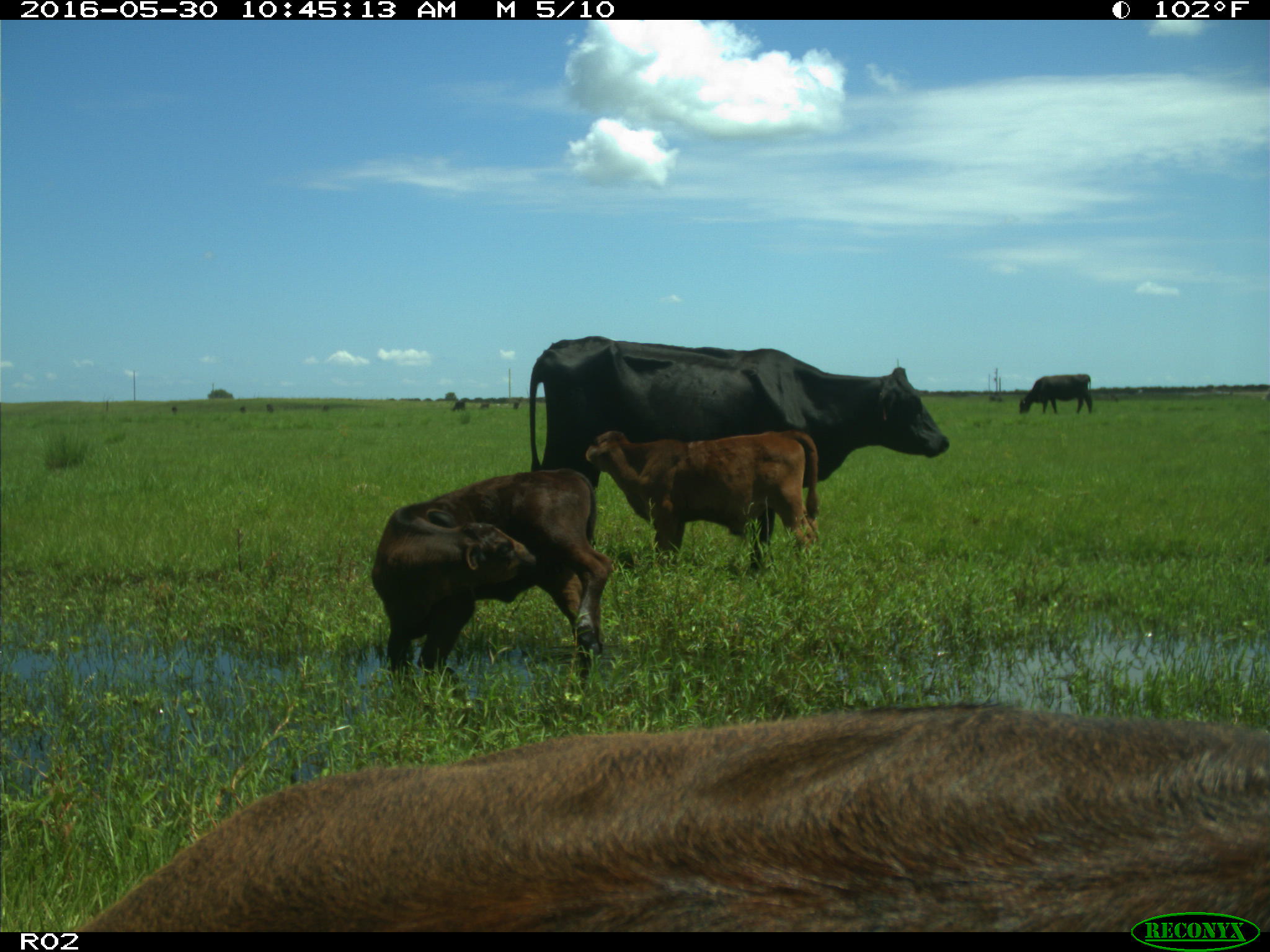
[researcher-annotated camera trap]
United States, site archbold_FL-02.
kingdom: Animalia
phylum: Chordata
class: Mammalia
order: Artiodactyla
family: Bovidae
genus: Bos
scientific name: Bos taurus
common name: domestic cow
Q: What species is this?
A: Bos taurus (domestic cow).